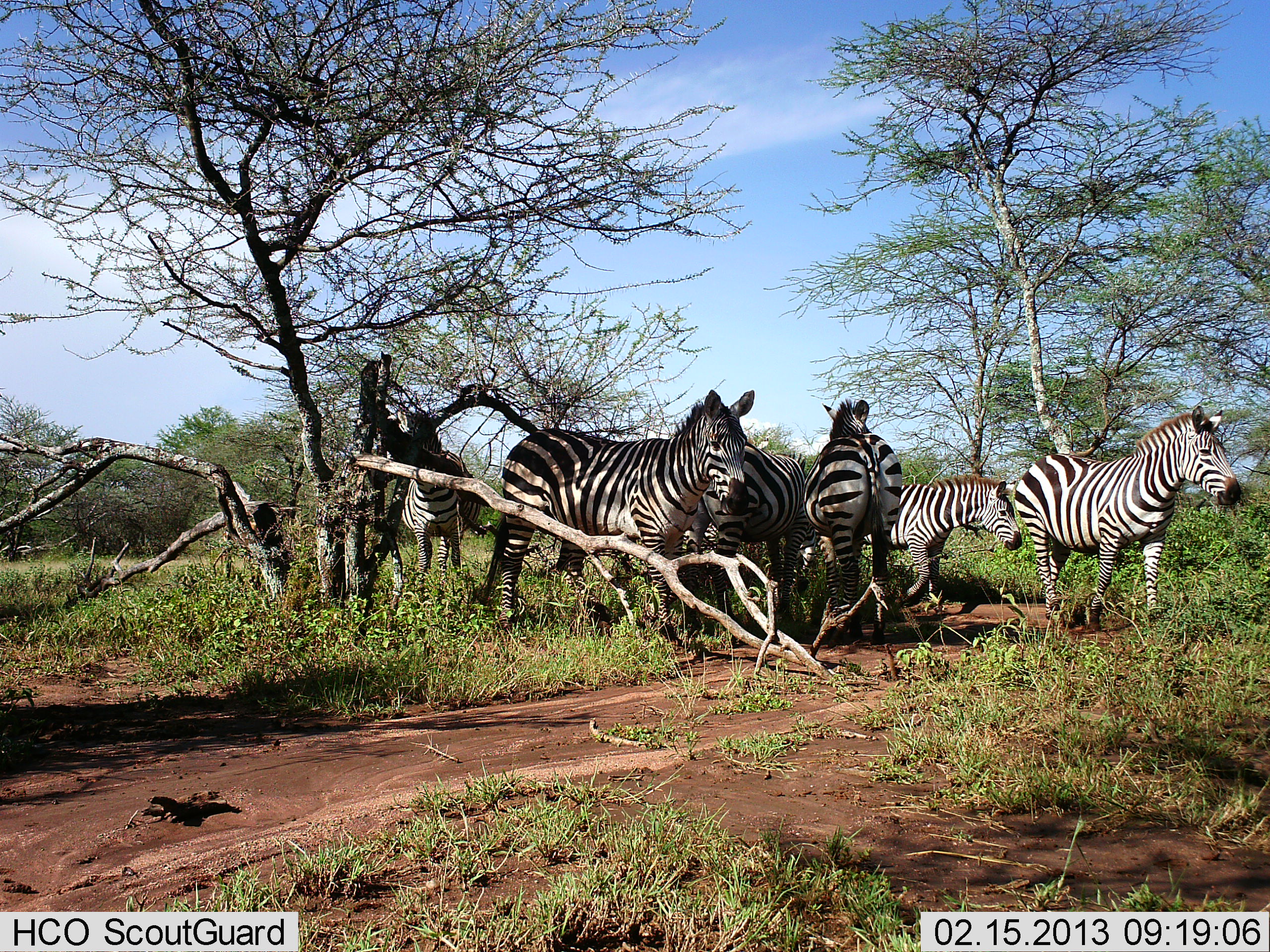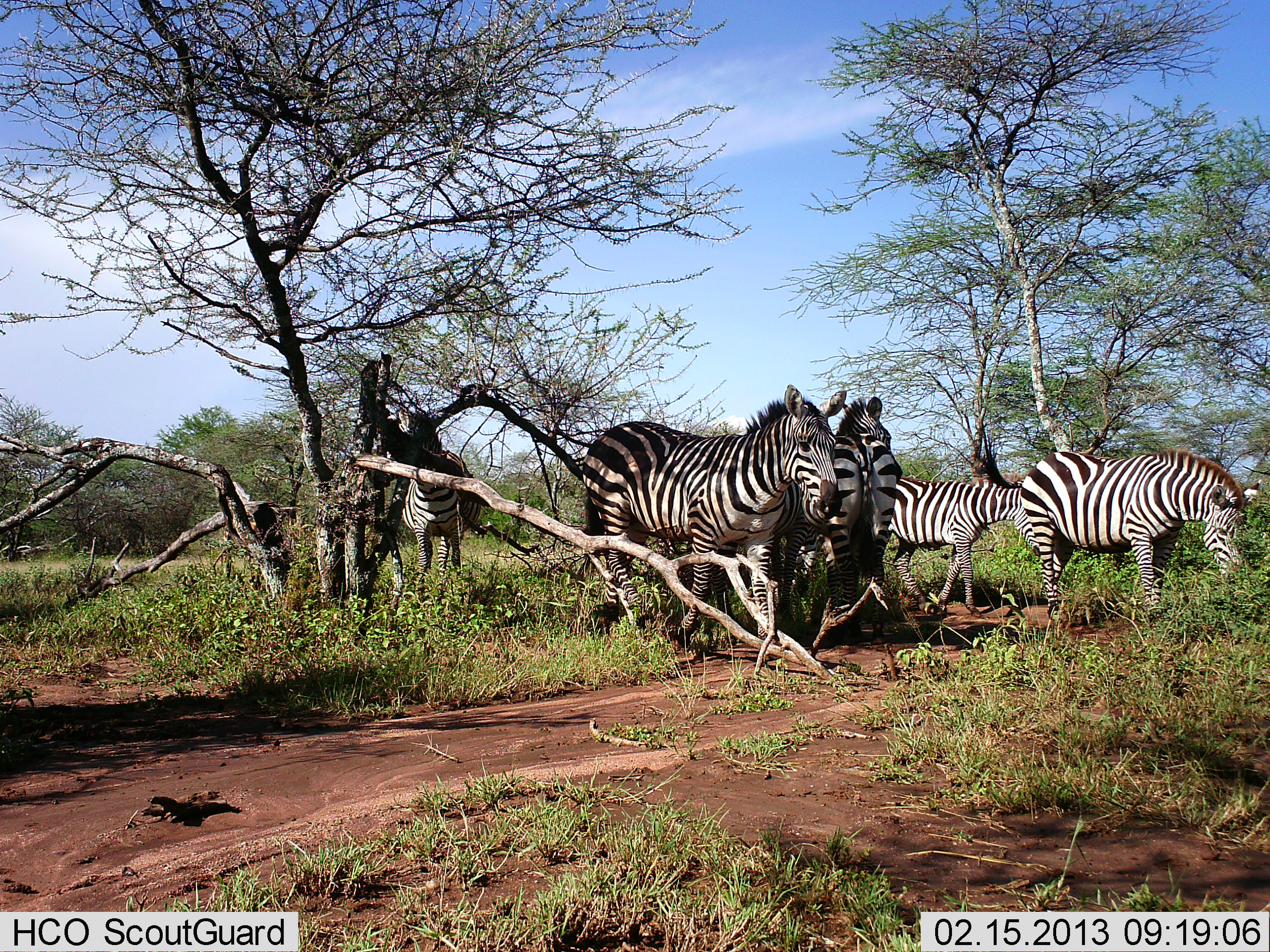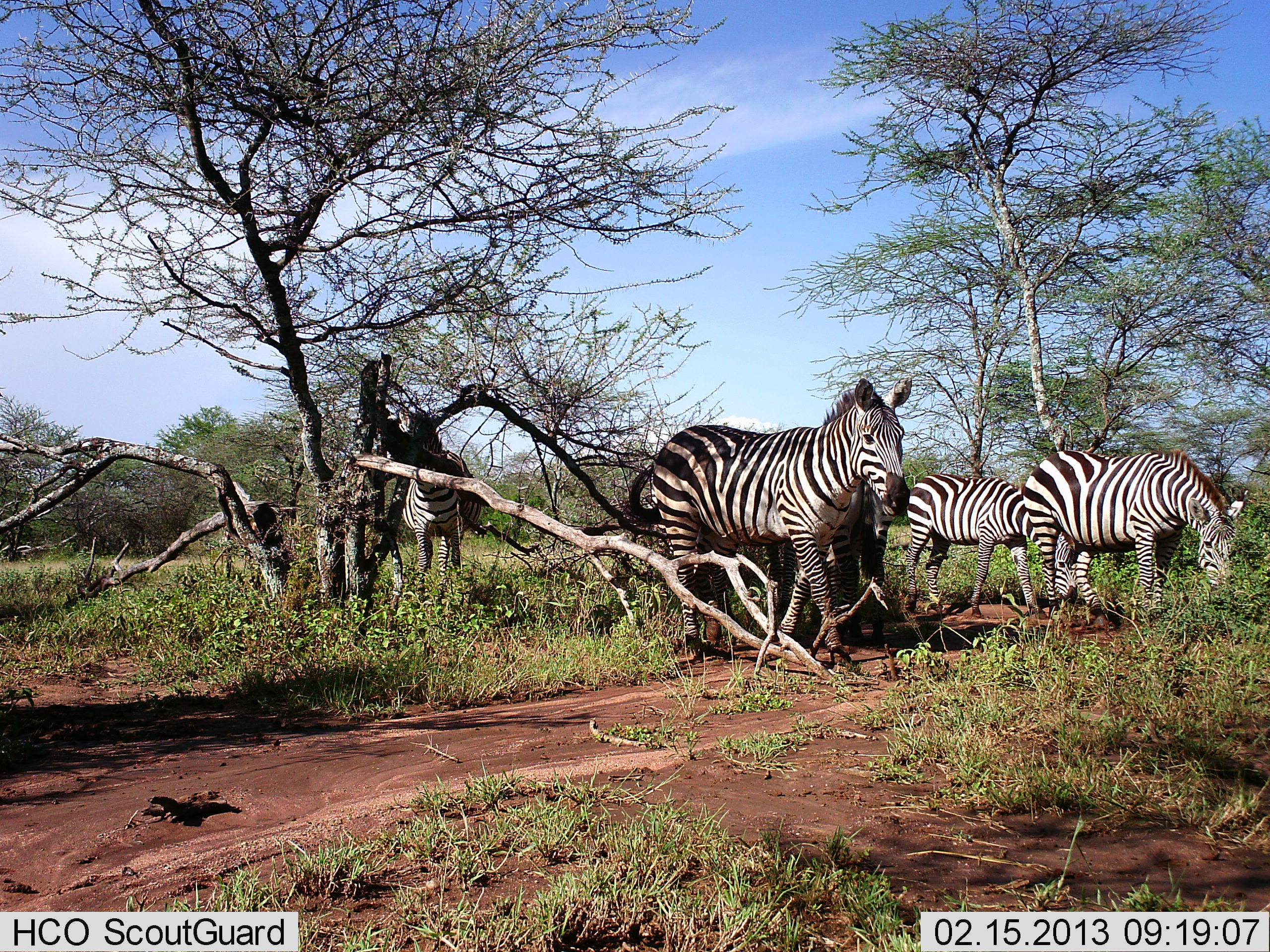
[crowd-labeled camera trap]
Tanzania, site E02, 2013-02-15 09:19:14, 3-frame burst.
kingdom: Animalia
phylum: Chordata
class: Mammalia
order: Perissodactyla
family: Equidae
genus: Equus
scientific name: Equus quagga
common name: plains zebra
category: zebra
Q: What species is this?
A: Zebra (plains zebra) (Equus quagga).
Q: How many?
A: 6.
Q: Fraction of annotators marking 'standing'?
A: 64%.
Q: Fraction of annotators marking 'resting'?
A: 7%.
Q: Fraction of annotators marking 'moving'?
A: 64%.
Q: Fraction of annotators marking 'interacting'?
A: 0%.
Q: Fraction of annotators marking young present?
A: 14%.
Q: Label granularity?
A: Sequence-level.